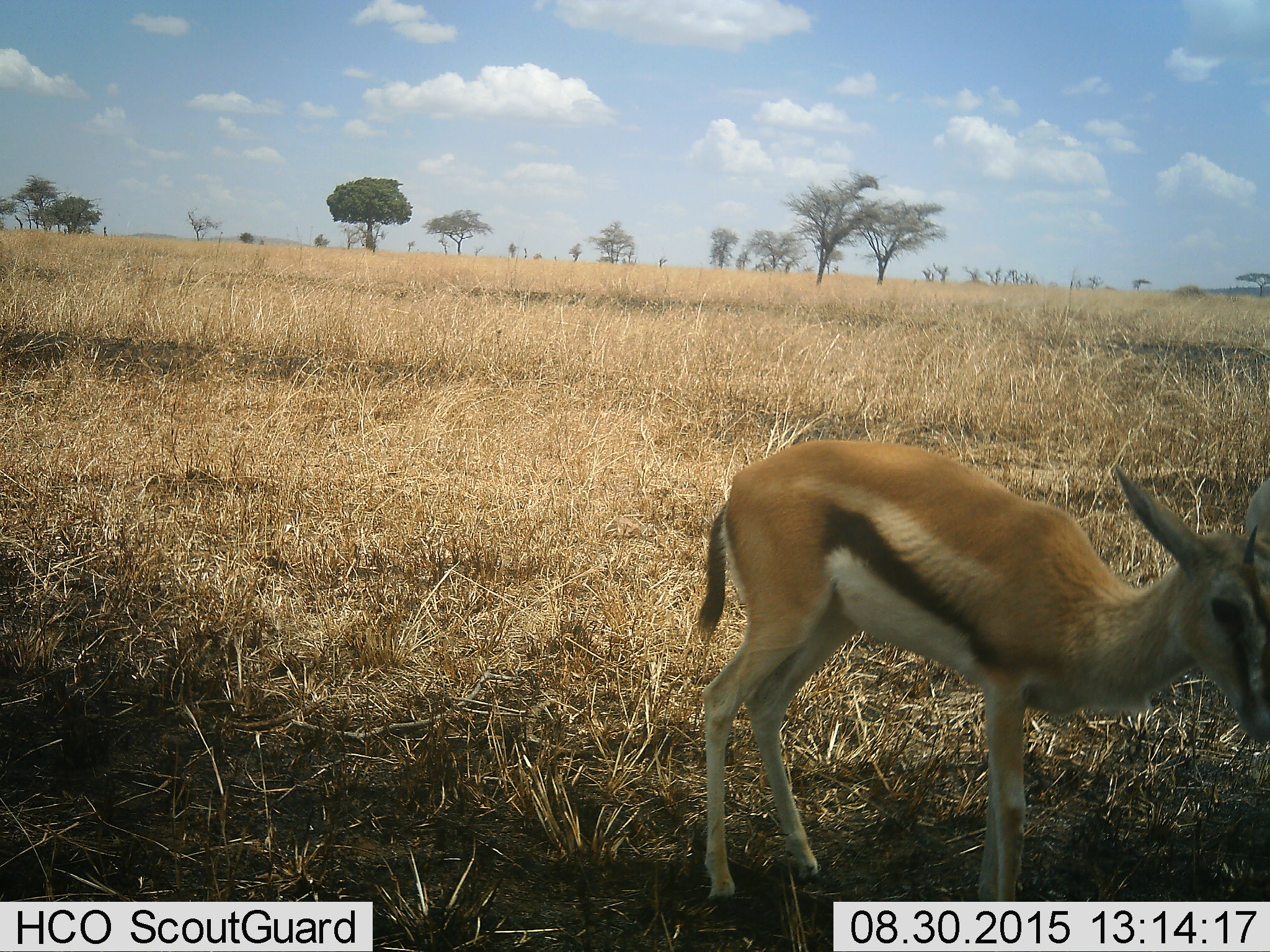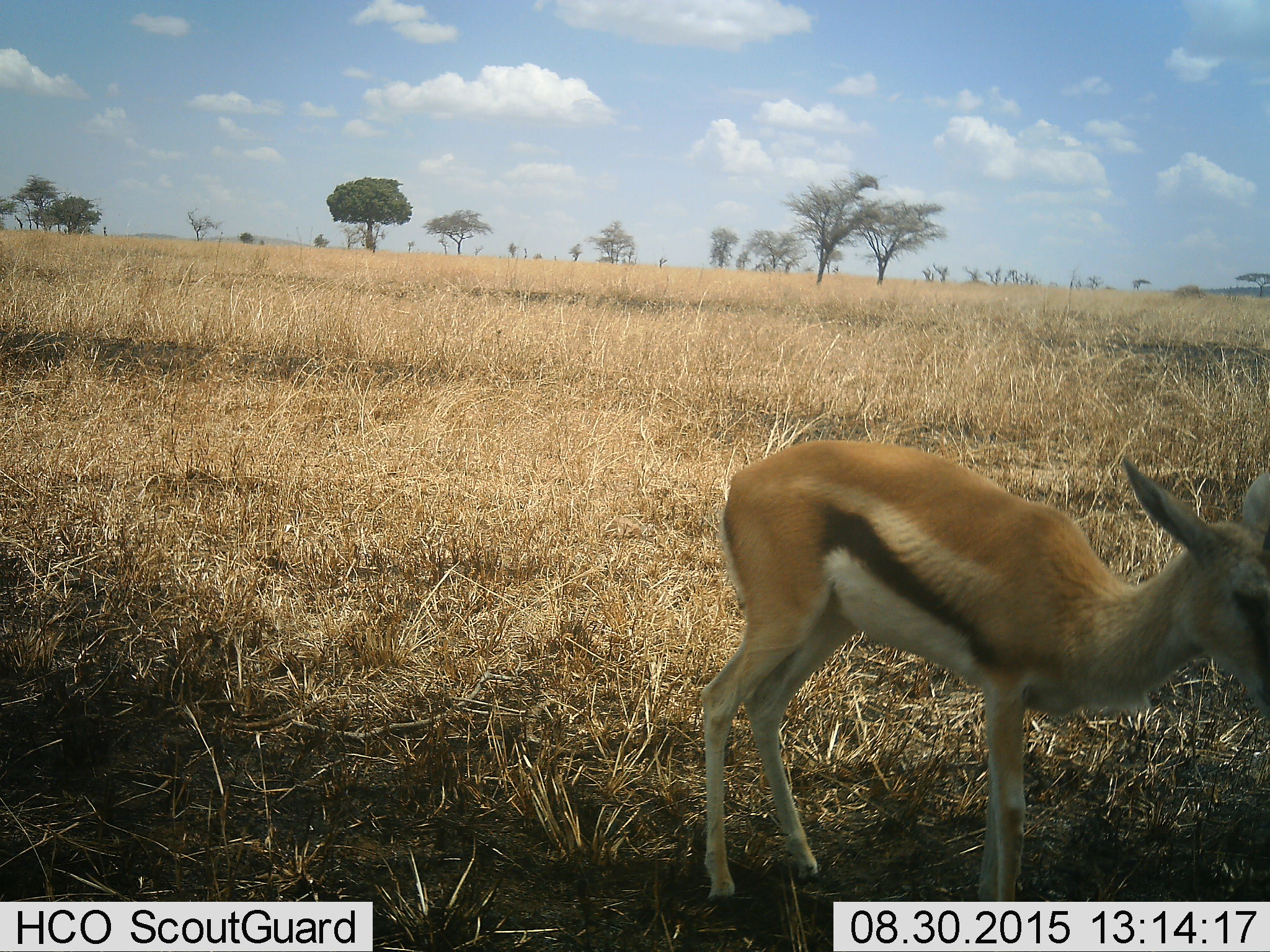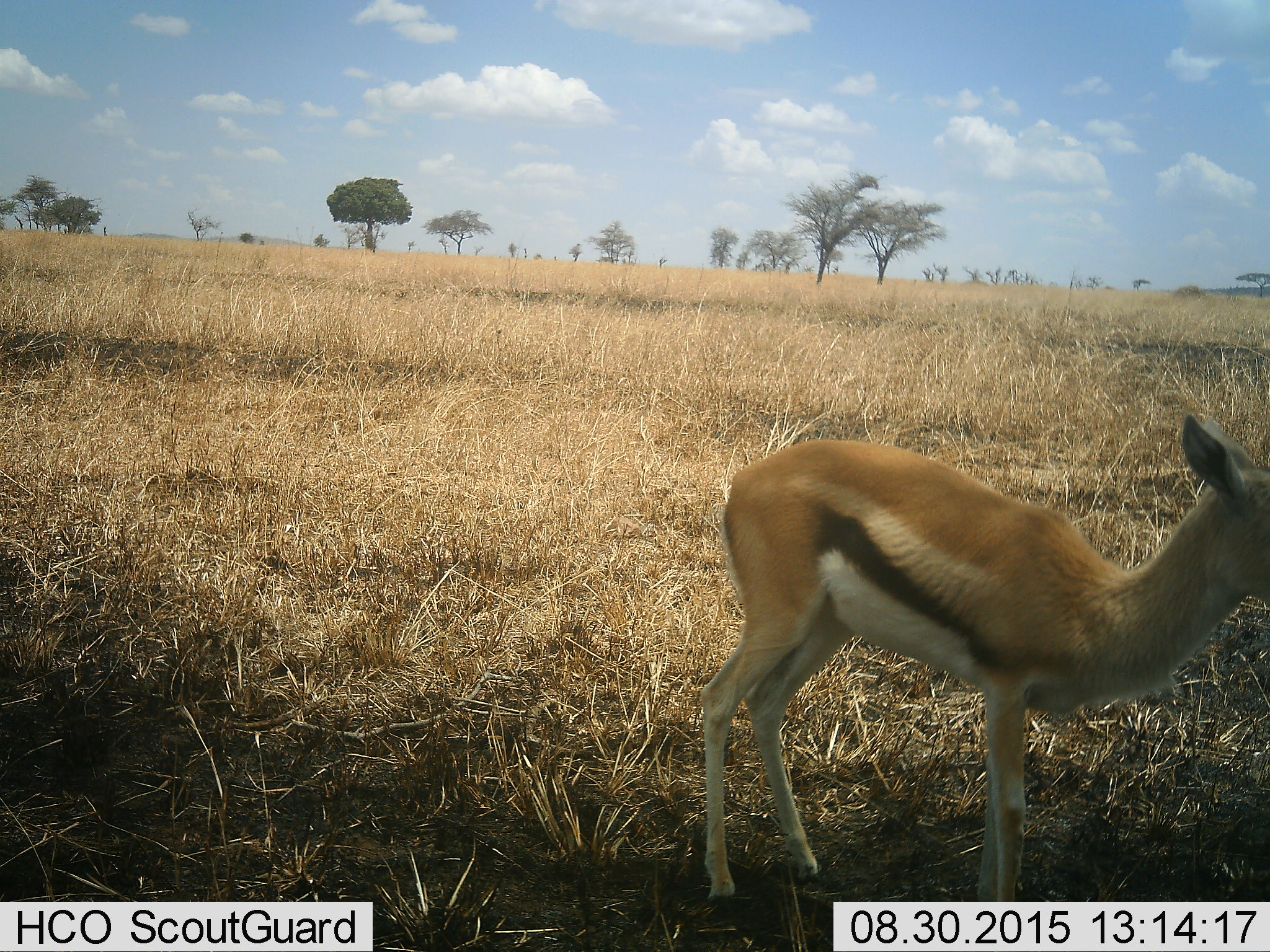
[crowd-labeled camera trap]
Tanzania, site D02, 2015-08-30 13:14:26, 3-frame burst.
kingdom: Animalia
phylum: Chordata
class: Mammalia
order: Artiodactyla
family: Bovidae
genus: Eudorcas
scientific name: Eudorcas thomsonii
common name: thomson's gazelle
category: gazellethomsons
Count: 1.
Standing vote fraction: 80%.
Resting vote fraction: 0%.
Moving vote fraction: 7%.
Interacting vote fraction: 0%.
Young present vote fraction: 27%.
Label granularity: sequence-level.